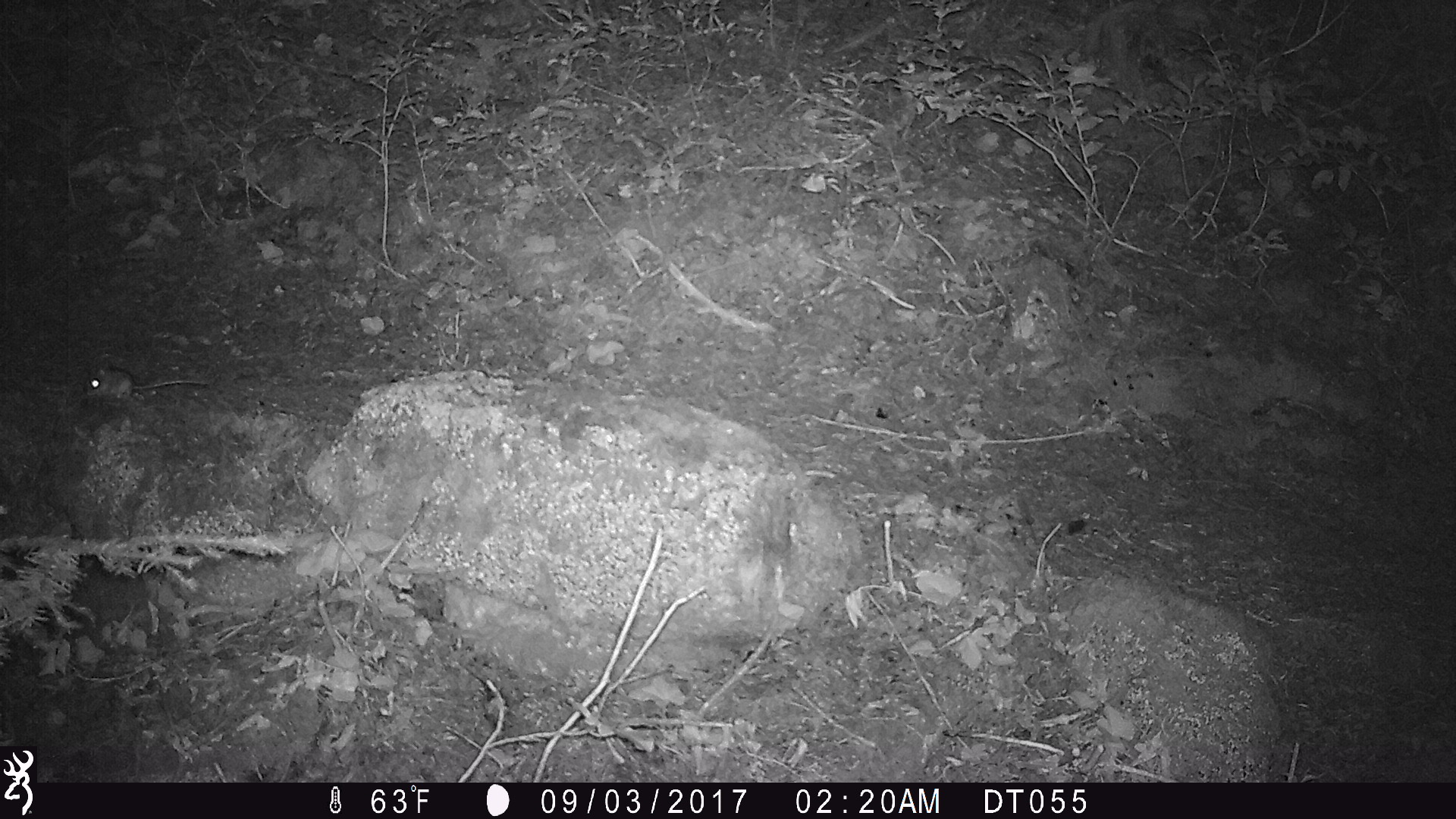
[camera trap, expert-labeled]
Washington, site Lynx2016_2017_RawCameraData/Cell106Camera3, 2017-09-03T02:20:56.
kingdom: Animalia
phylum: Chordata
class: Mammalia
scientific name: Mammalia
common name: small mammal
Small mammal (Mammalia). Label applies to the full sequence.